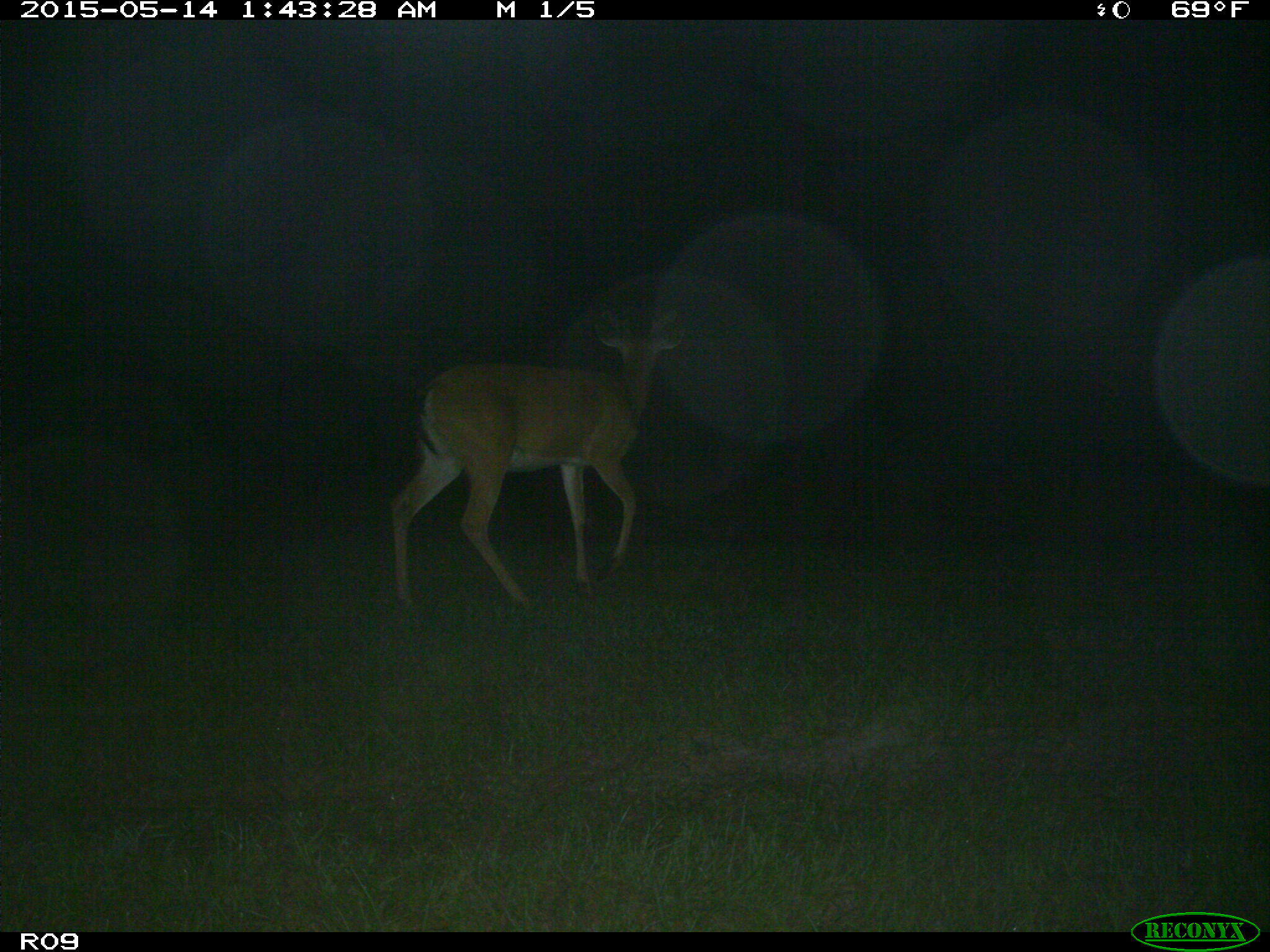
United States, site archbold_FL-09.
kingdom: Animalia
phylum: Chordata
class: Mammalia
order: Artiodactyla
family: Cervidae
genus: Odocoileus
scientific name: Odocoileus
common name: deer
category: unidentified deer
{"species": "unidentified deer (deer) (Odocoileus)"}